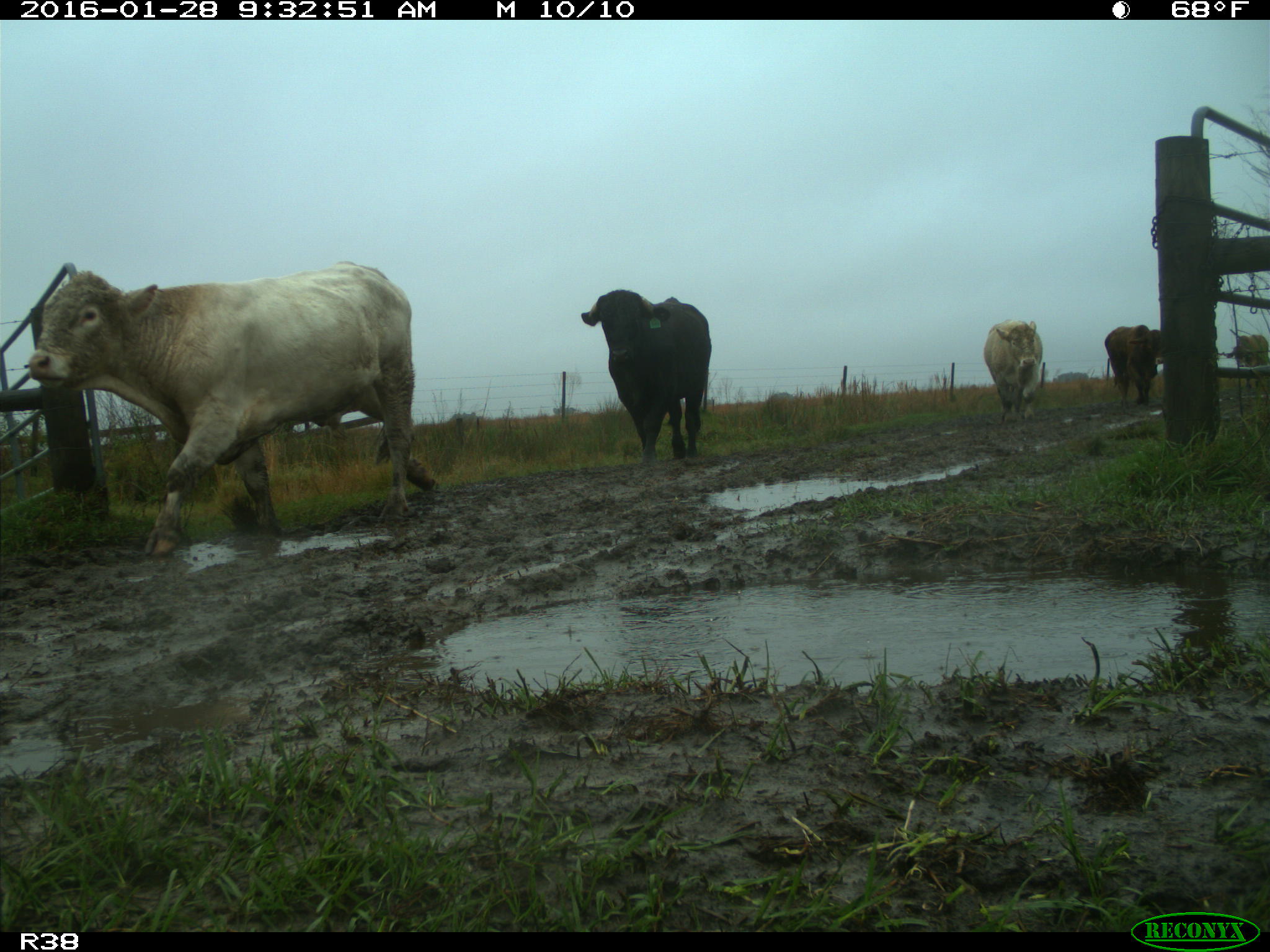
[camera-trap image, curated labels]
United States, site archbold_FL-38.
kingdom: Animalia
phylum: Chordata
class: Mammalia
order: Artiodactyla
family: Bovidae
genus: Bos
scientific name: Bos taurus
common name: domestic cow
Bos taurus (domestic cow).